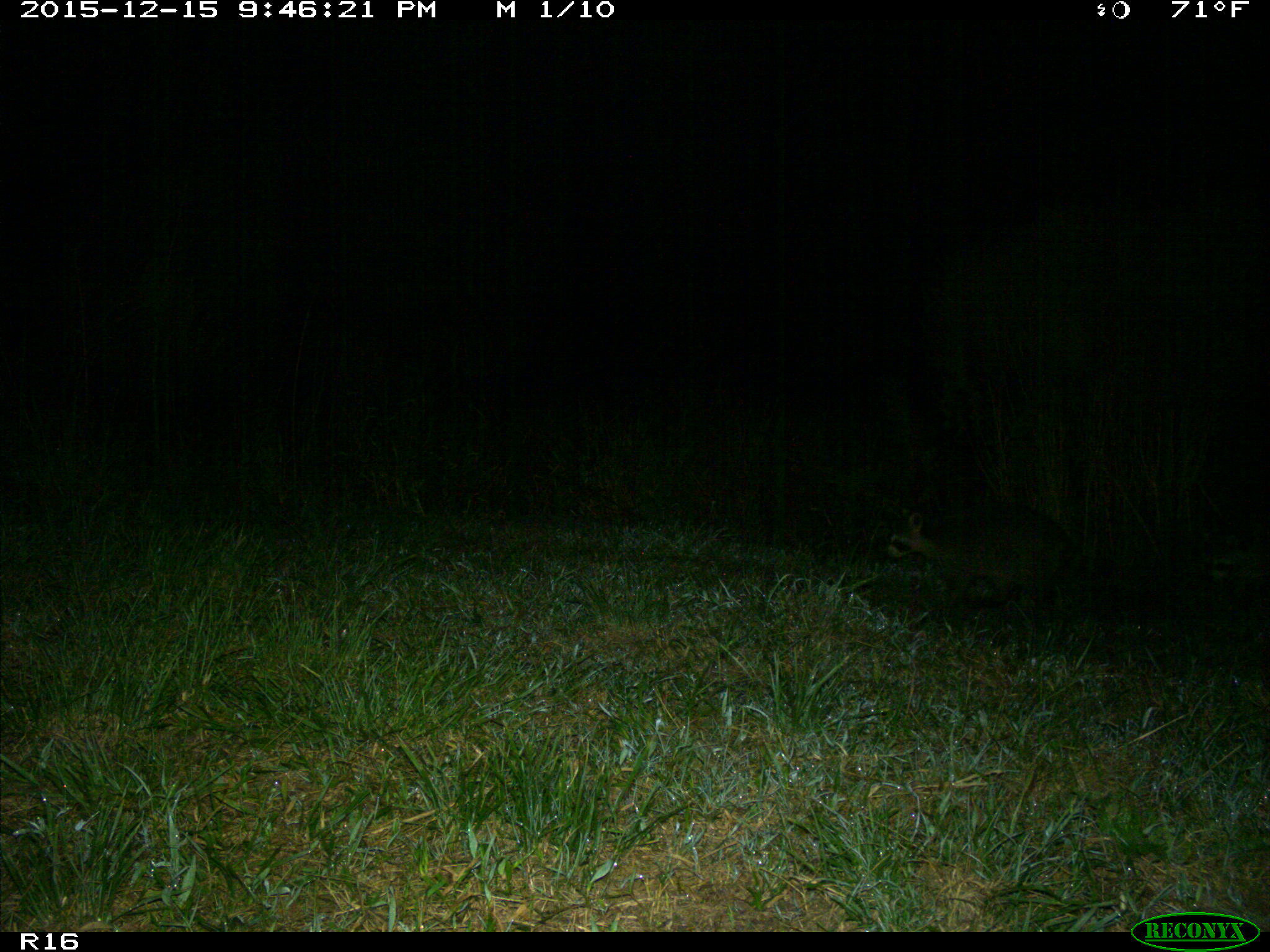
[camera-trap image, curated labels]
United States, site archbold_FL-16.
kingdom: Animalia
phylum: Chordata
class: Mammalia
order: Carnivora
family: Procyonidae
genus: Procyon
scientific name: Procyon lotor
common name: common raccoon